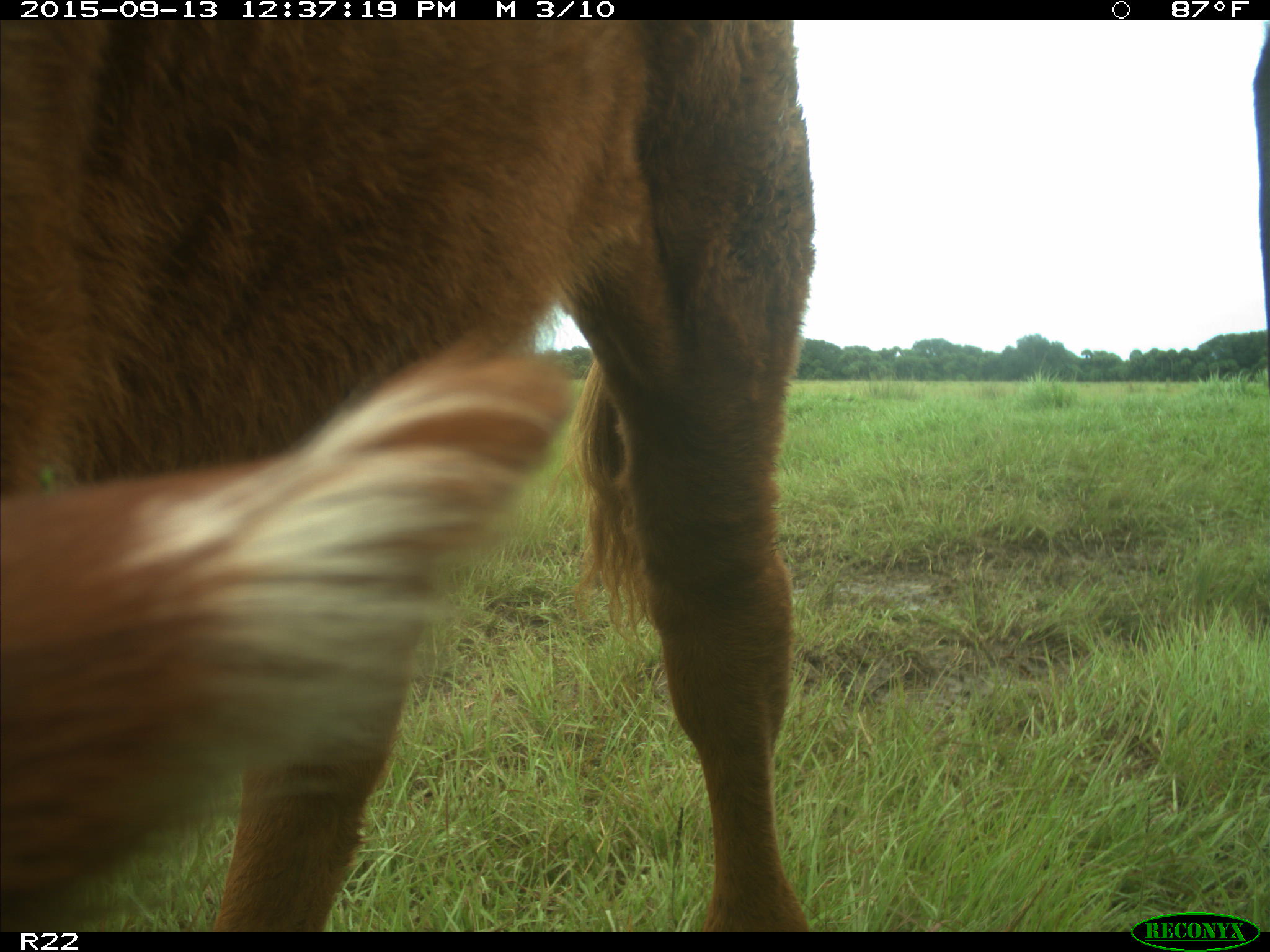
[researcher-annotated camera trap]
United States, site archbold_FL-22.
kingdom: Animalia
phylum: Chordata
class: Mammalia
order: Artiodactyla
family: Bovidae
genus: Bos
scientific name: Bos taurus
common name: domestic cow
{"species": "Bos taurus (domestic cow)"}